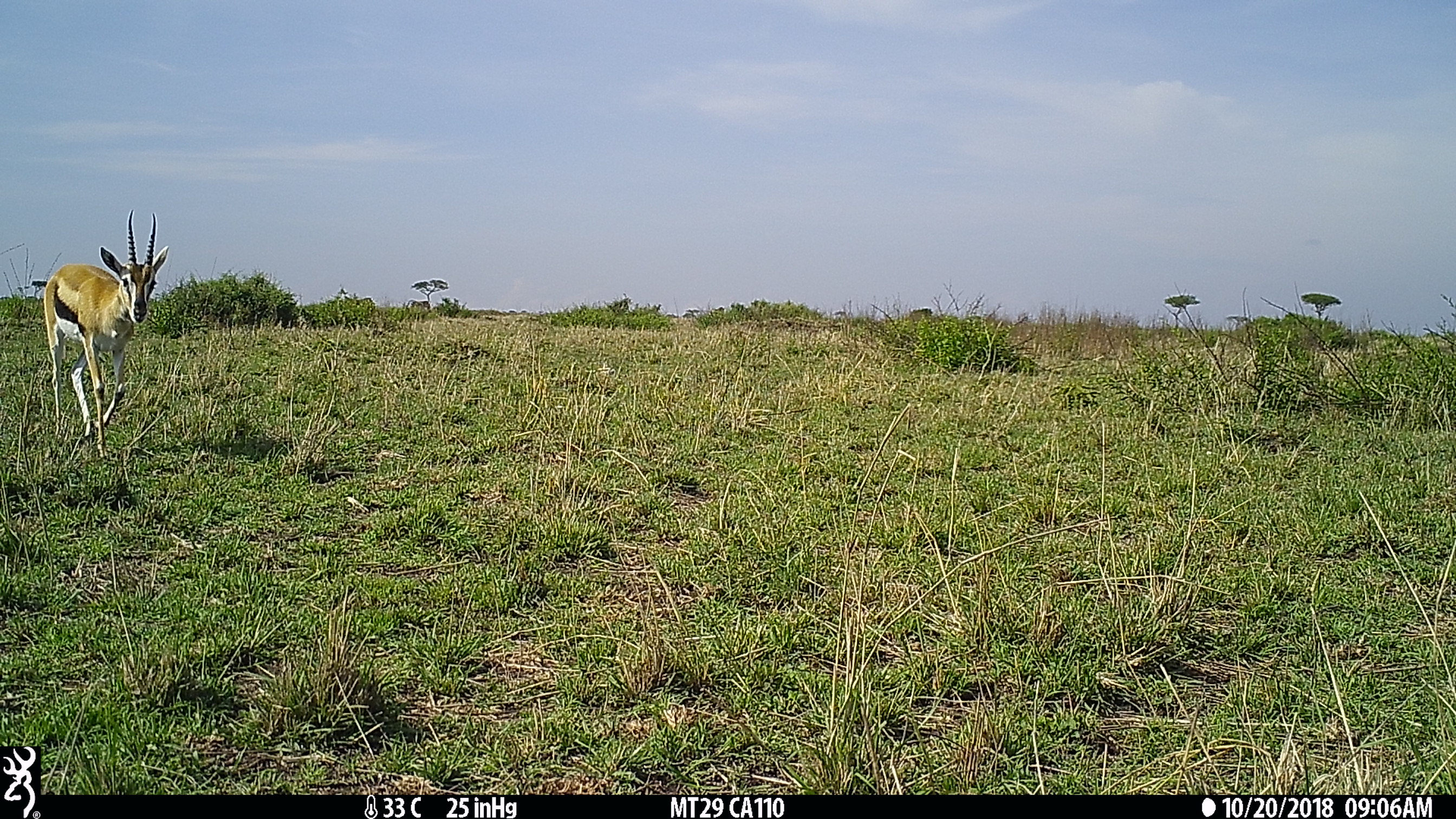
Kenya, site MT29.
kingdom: Animalia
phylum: Chordata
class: Mammalia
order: Artiodactyla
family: Bovidae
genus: Eudorcas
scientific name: Eudorcas thomsonii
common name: thomon's gazelle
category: gazelle thomsons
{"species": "gazelle thomsons (thomon's gazelle) (Eudorcas thomsonii)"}